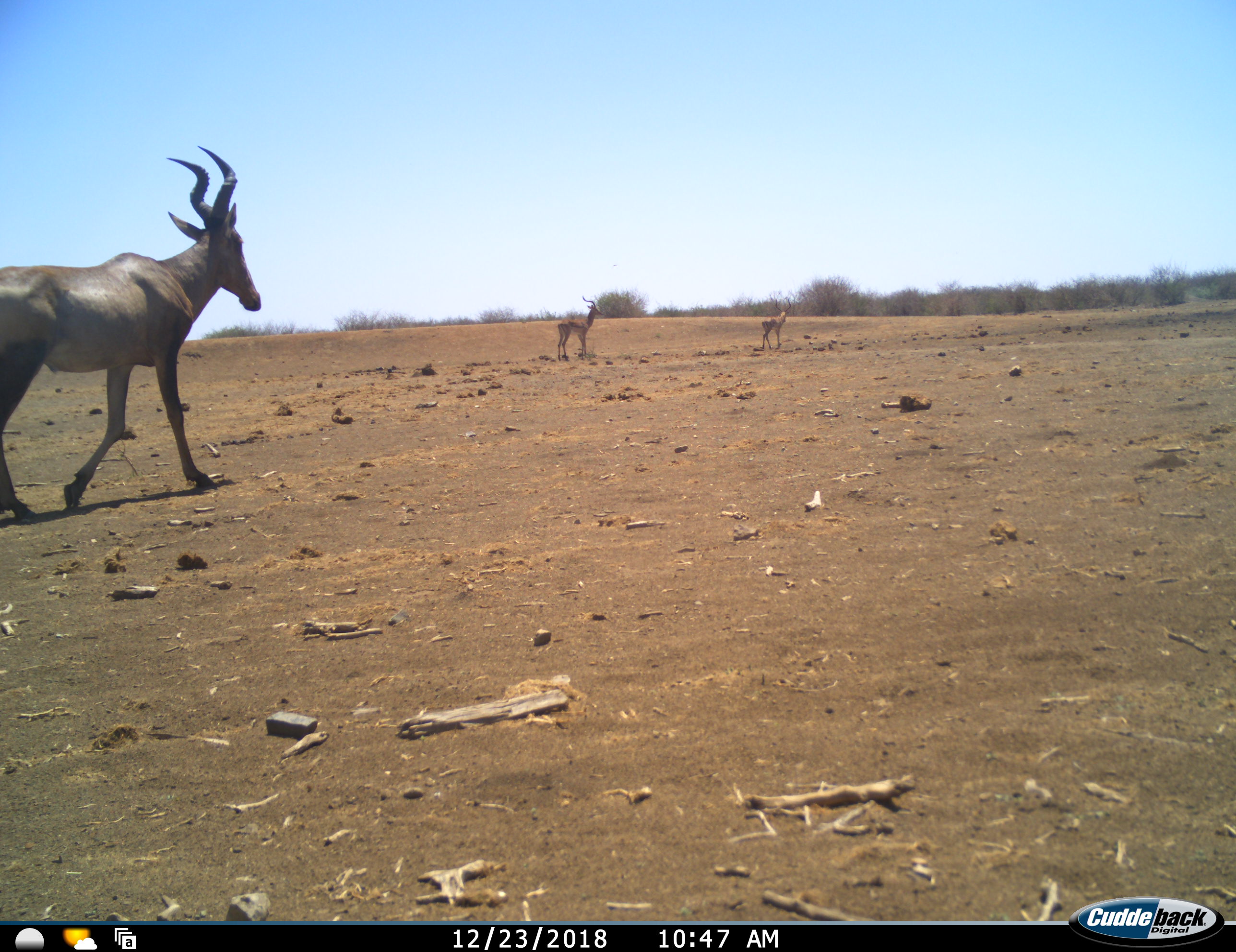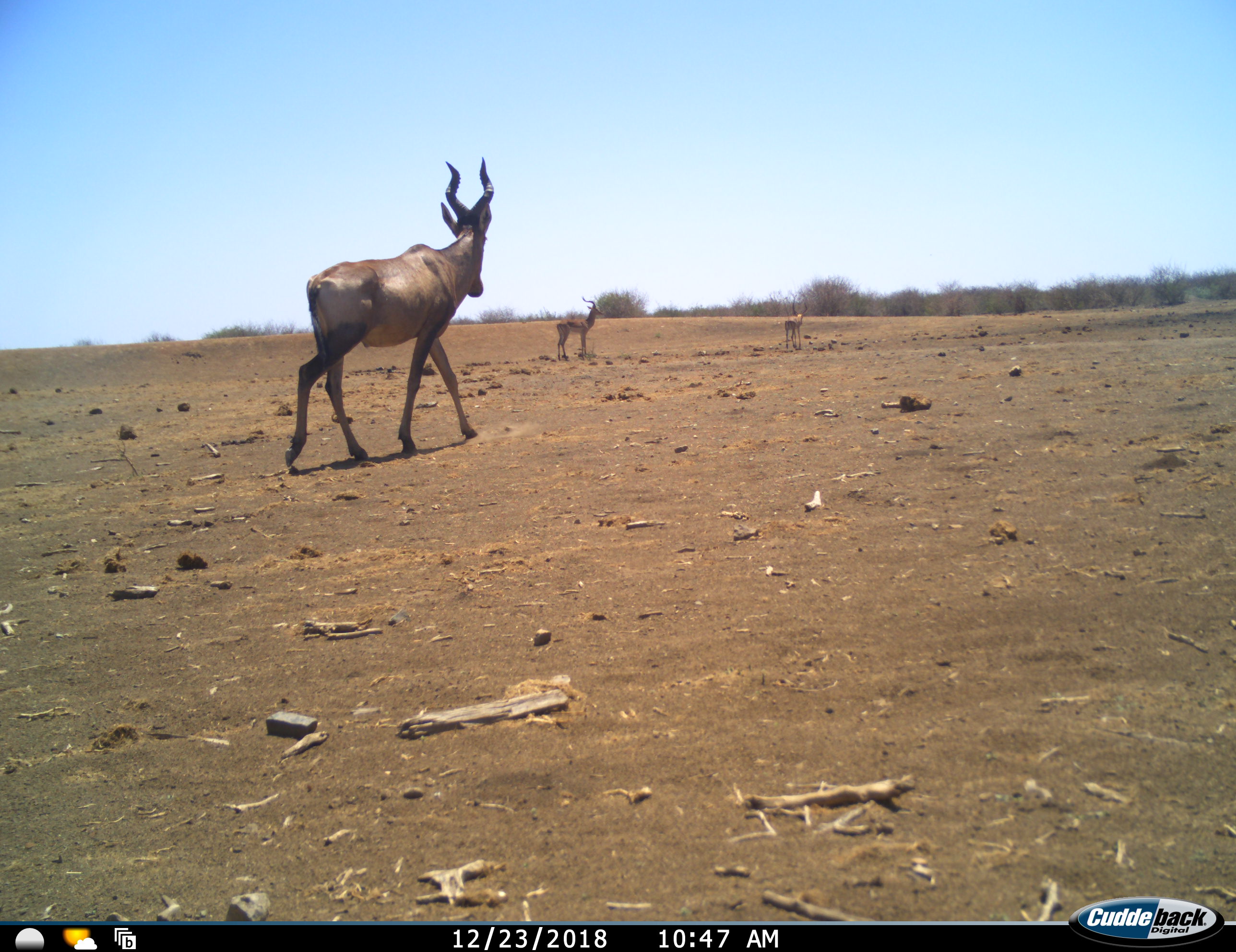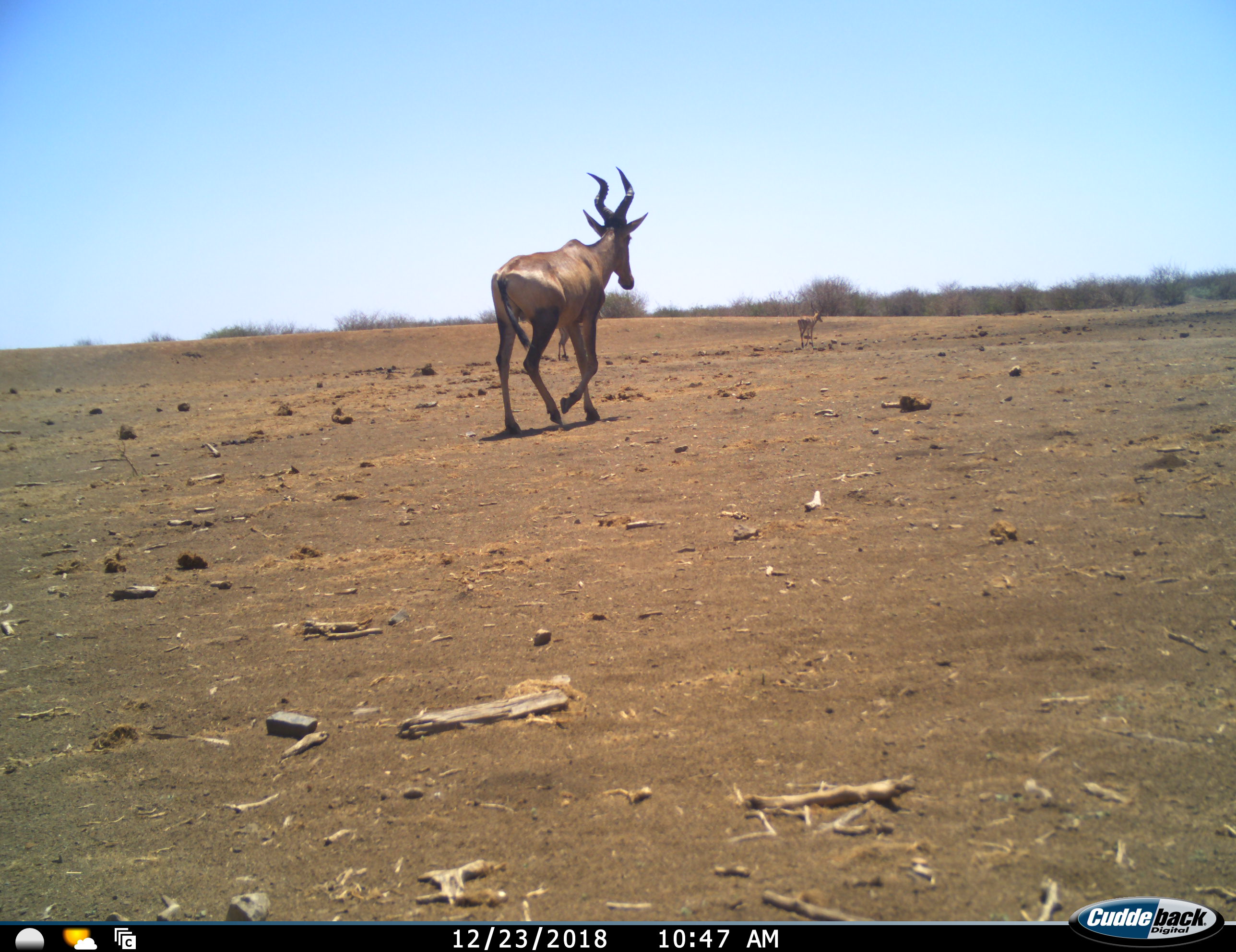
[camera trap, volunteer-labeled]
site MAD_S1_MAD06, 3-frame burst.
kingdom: Animalia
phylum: Chordata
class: Mammalia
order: Artiodactyla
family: Bovidae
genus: Alcelaphus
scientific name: Alcelaphus buselaphus caama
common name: red hartebeest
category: hartebeestred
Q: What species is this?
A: Hartebeestred (red hartebeest) (Alcelaphus buselaphus caama).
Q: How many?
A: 1.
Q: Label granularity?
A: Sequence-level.